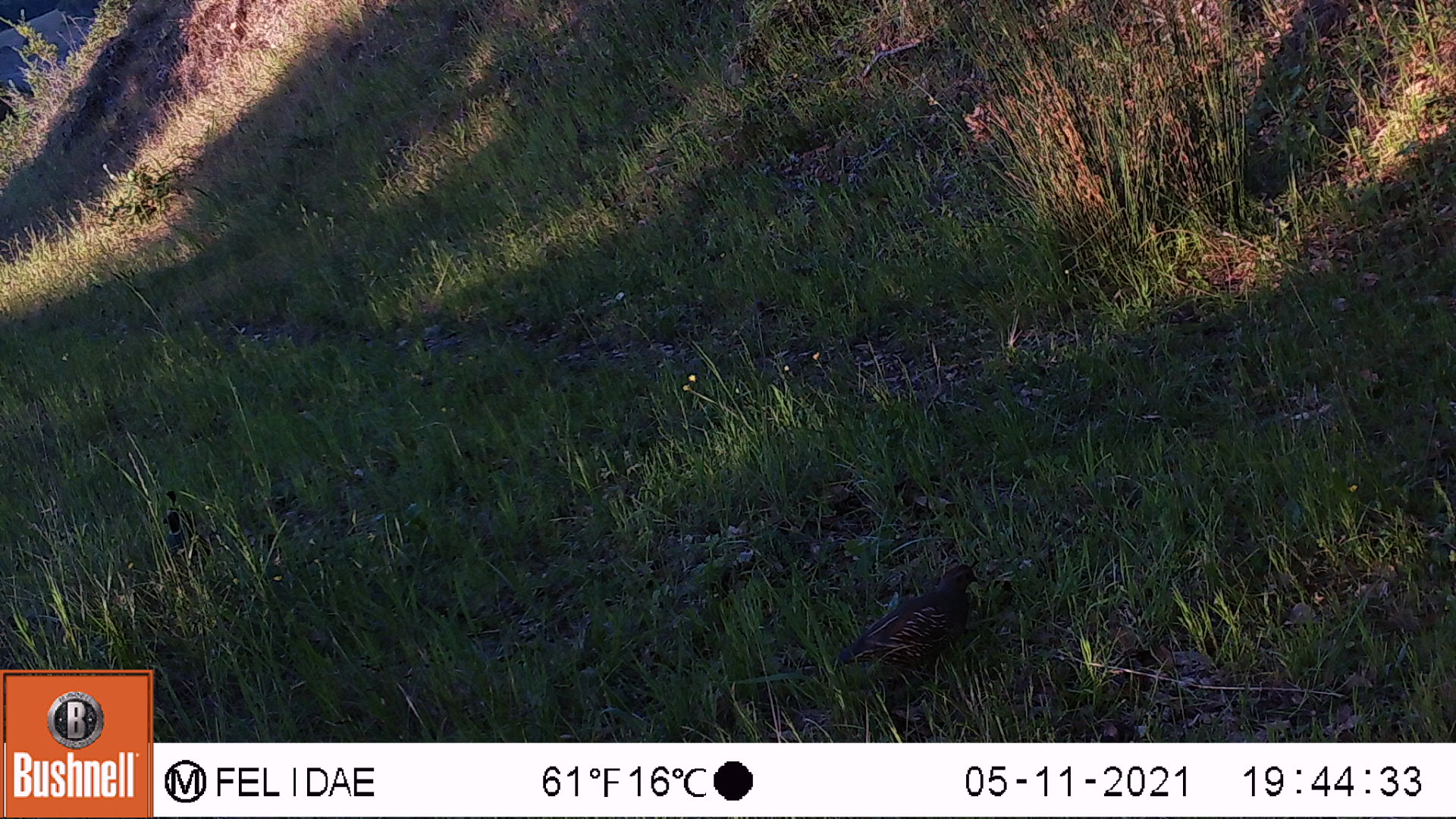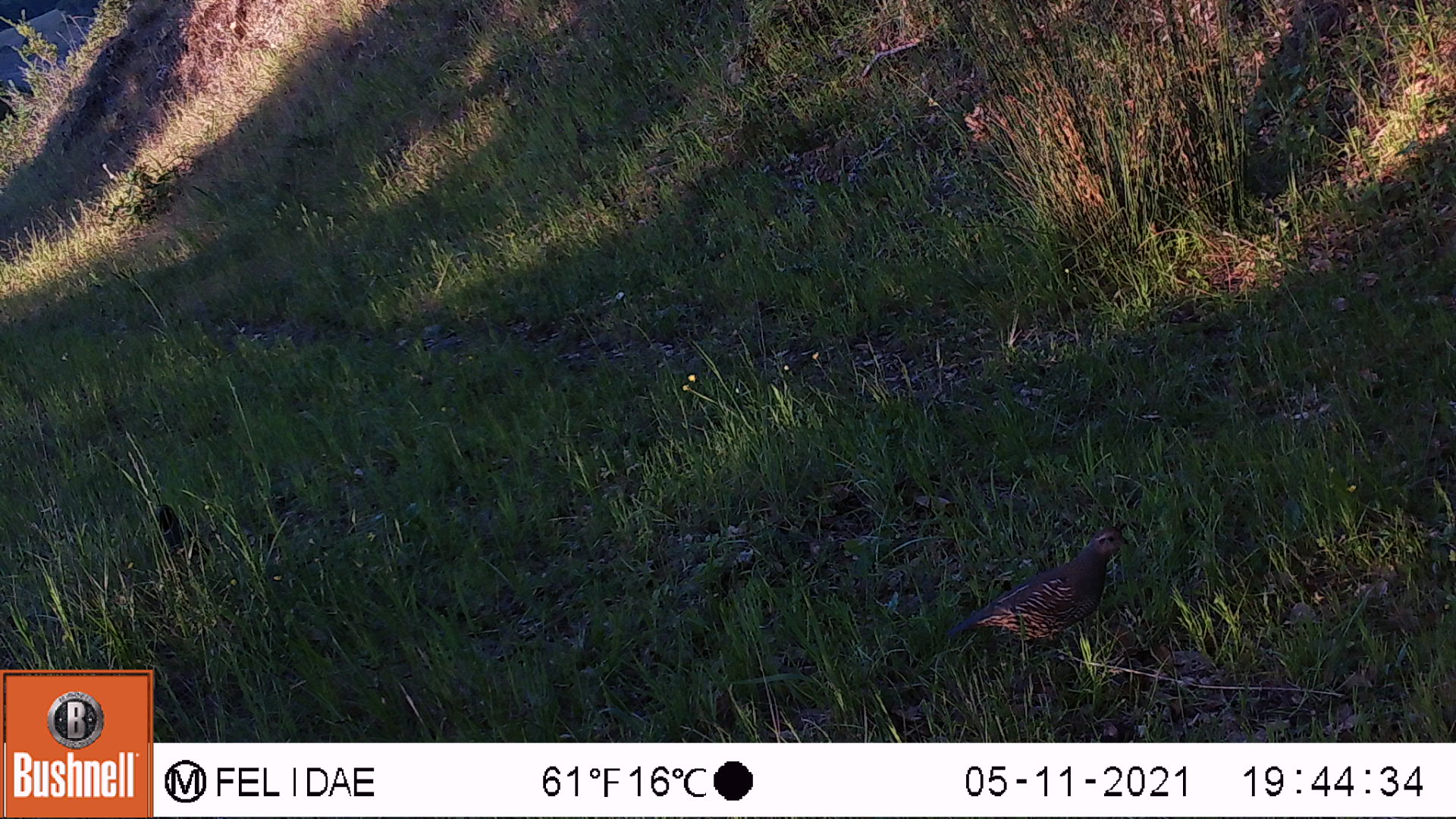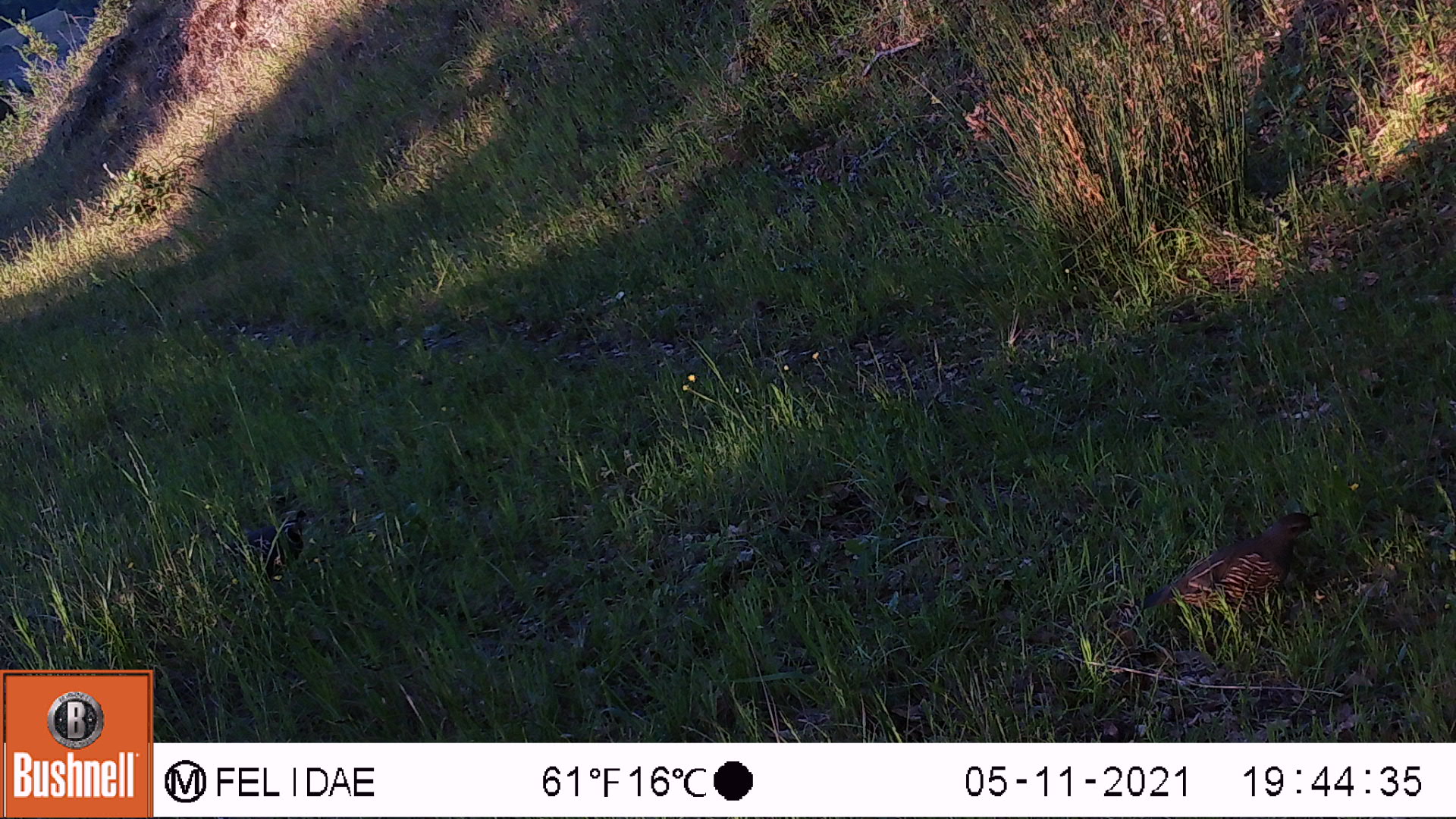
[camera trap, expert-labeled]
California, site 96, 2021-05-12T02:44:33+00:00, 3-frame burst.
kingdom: Animalia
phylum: Chordata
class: Aves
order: Galliformes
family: Odontophoridae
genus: Callipepla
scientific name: Callipepla californica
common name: california quail